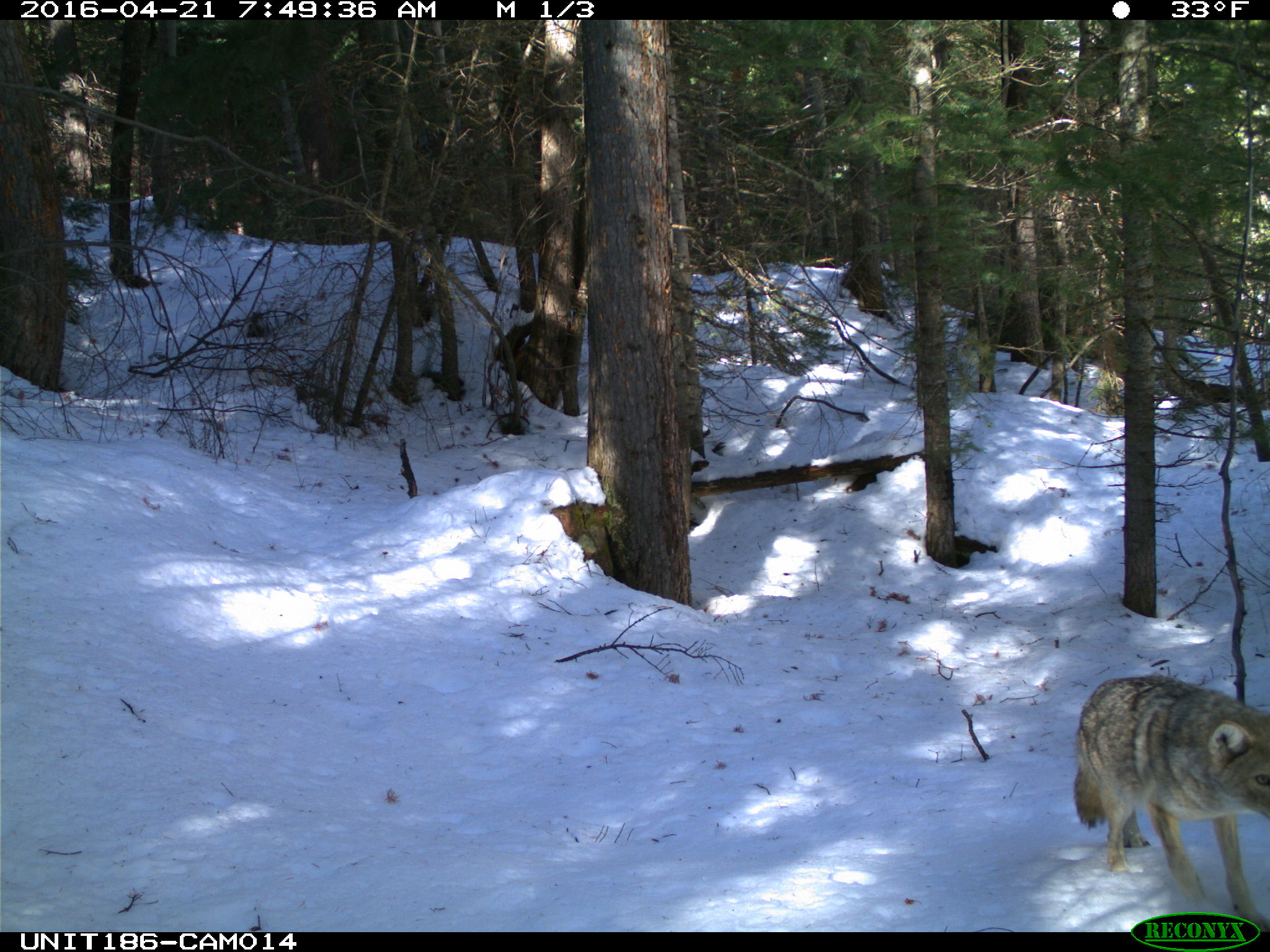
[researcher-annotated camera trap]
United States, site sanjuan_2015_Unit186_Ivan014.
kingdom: Animalia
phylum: Chordata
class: Mammalia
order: Carnivora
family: Canidae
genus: Canis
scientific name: Canis latrans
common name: coyote